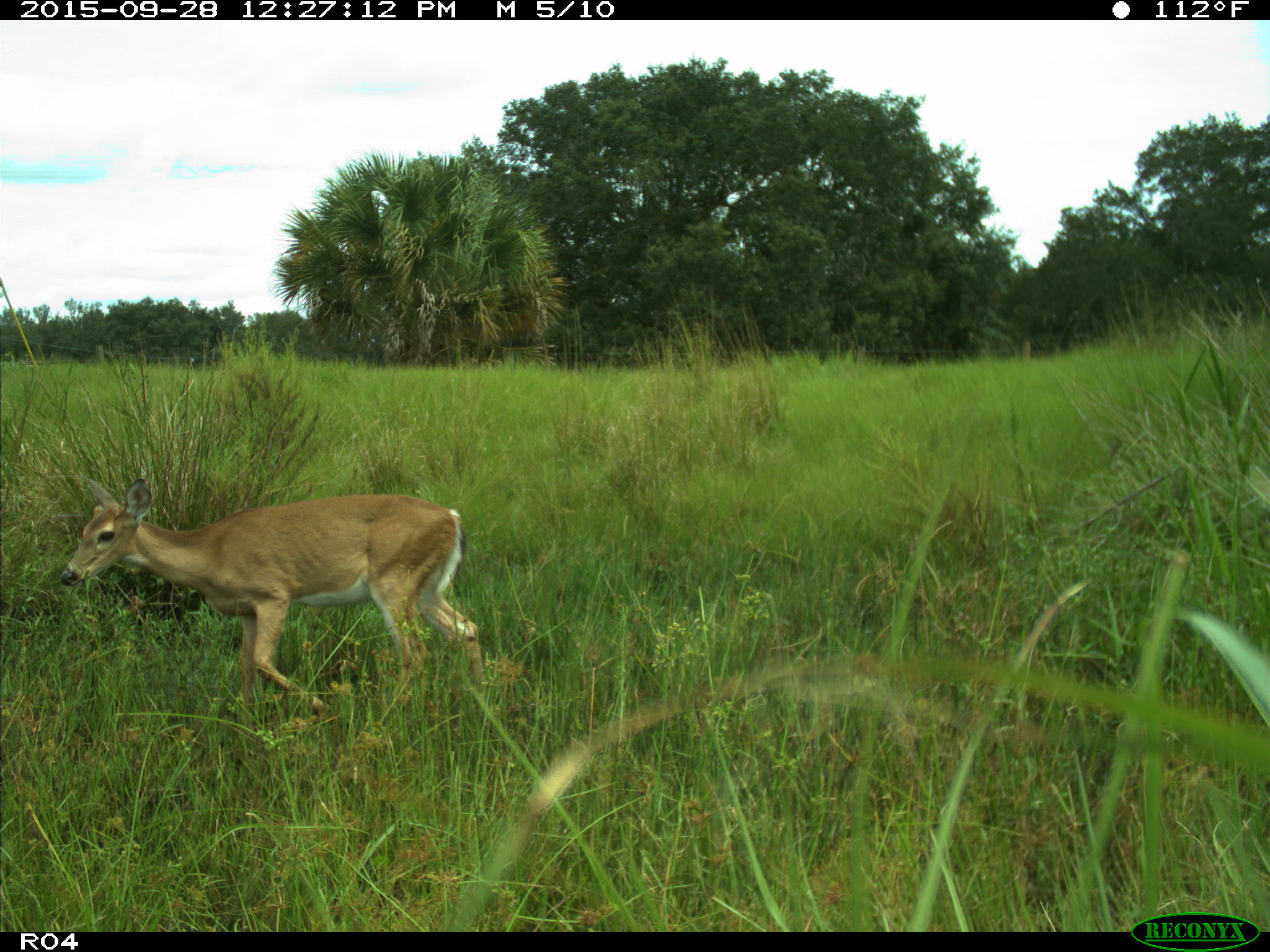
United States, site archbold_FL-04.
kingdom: Animalia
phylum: Chordata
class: Mammalia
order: Artiodactyla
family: Cervidae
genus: Odocoileus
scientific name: Odocoileus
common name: deer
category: unidentified deer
Unidentified deer (deer) (Odocoileus).